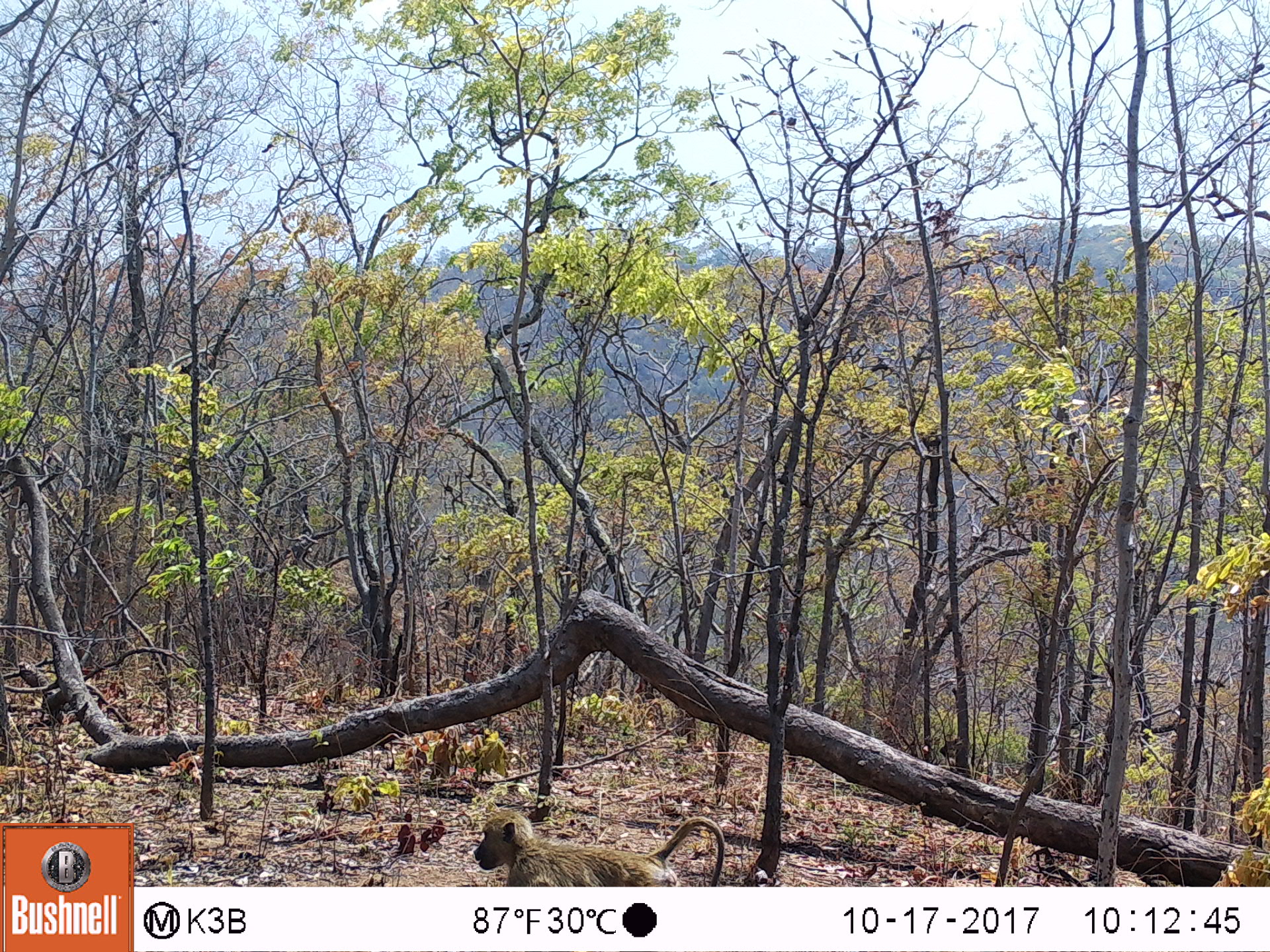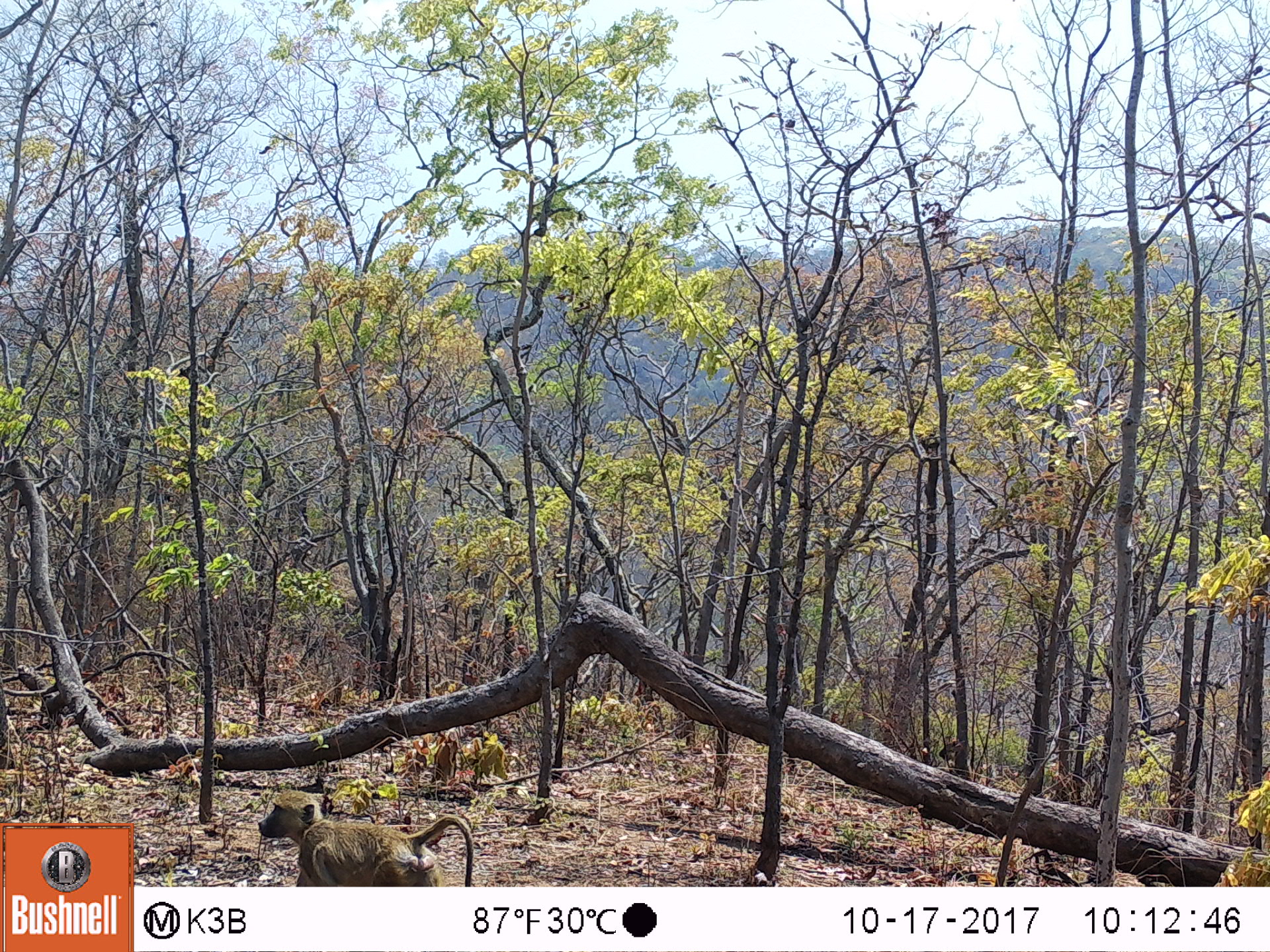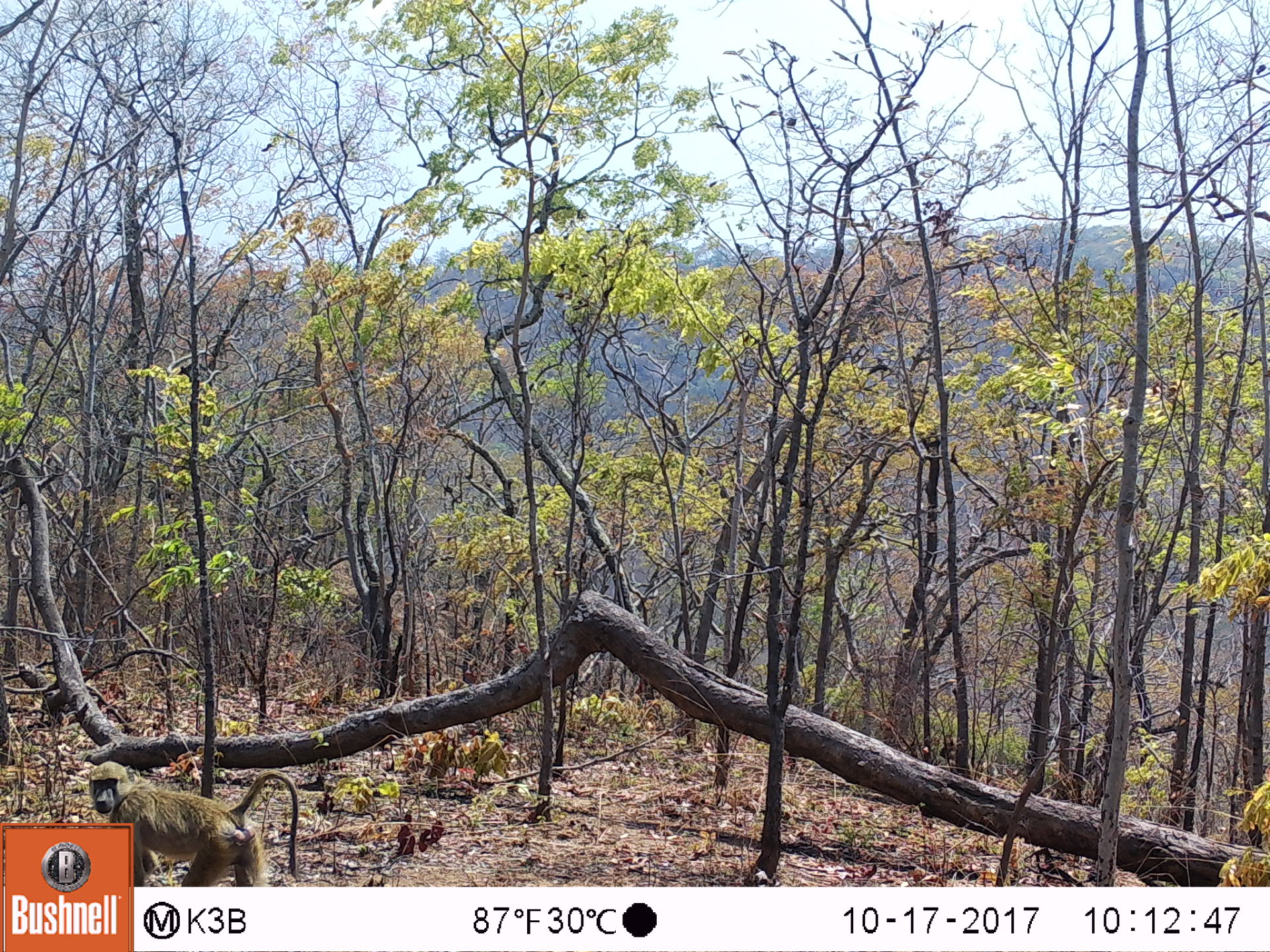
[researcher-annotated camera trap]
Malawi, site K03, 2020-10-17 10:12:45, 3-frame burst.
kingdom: Animalia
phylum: Chordata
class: Mammalia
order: Primates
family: Cercopithecidae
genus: Papio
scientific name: Papio cynocephalus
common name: yellow baboon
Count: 1.